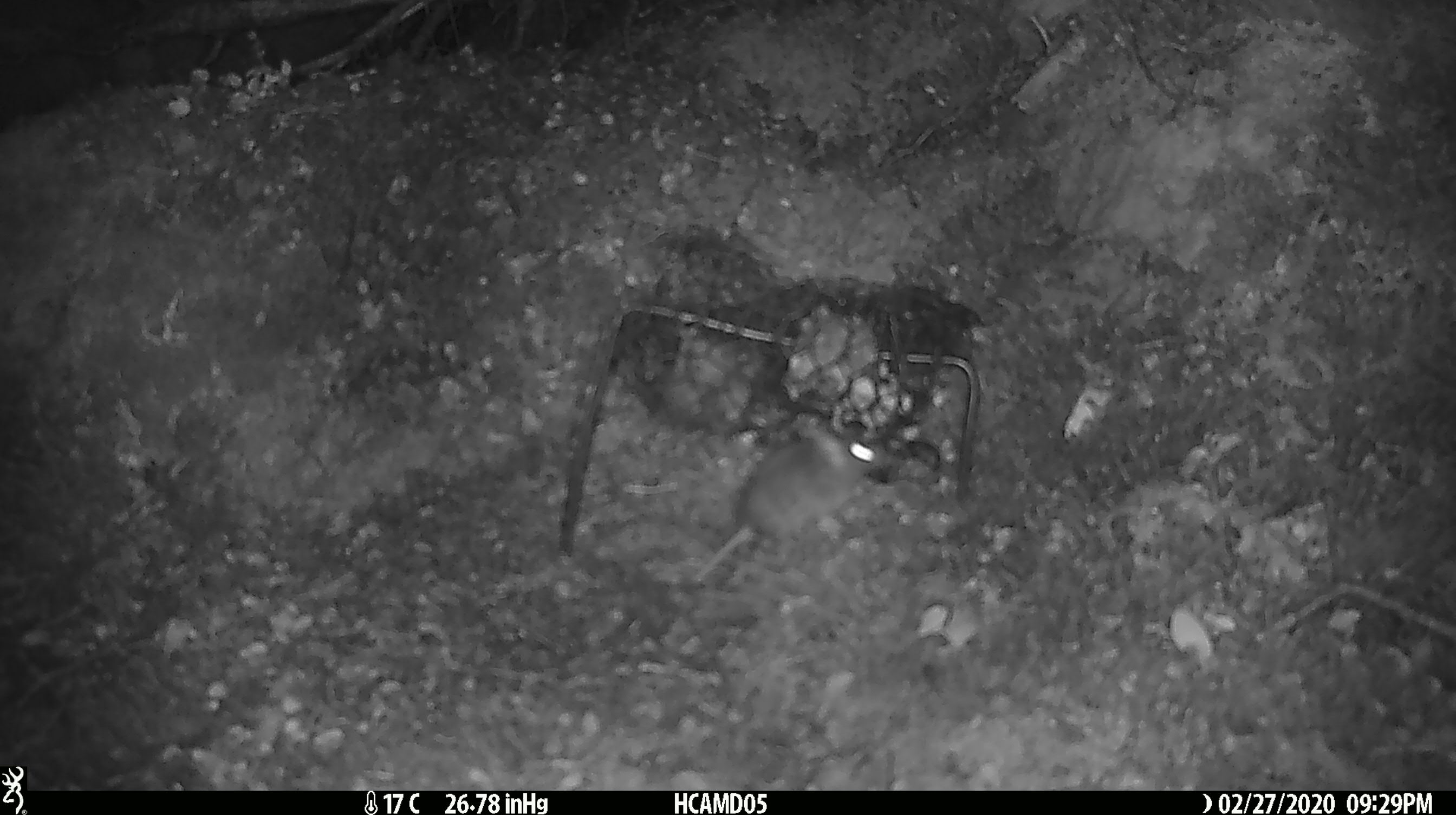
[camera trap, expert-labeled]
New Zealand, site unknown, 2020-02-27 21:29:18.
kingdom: Animalia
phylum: Chordata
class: Mammalia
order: Rodentia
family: Muridae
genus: Mus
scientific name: Mus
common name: mouse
Mouse (Mus).